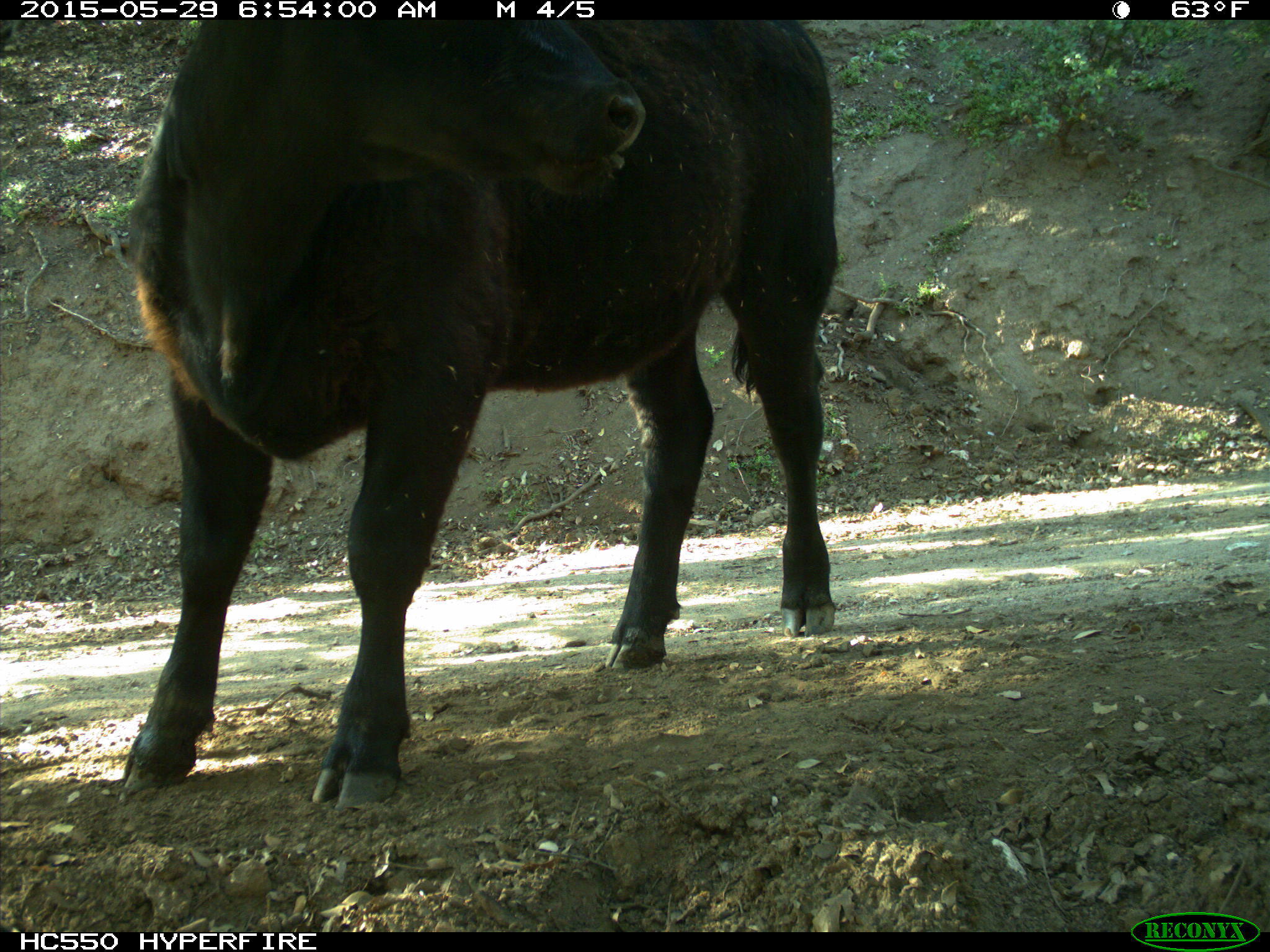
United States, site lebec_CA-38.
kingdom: Animalia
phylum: Chordata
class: Mammalia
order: Artiodactyla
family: Bovidae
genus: Bos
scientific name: Bos taurus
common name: domestic cow